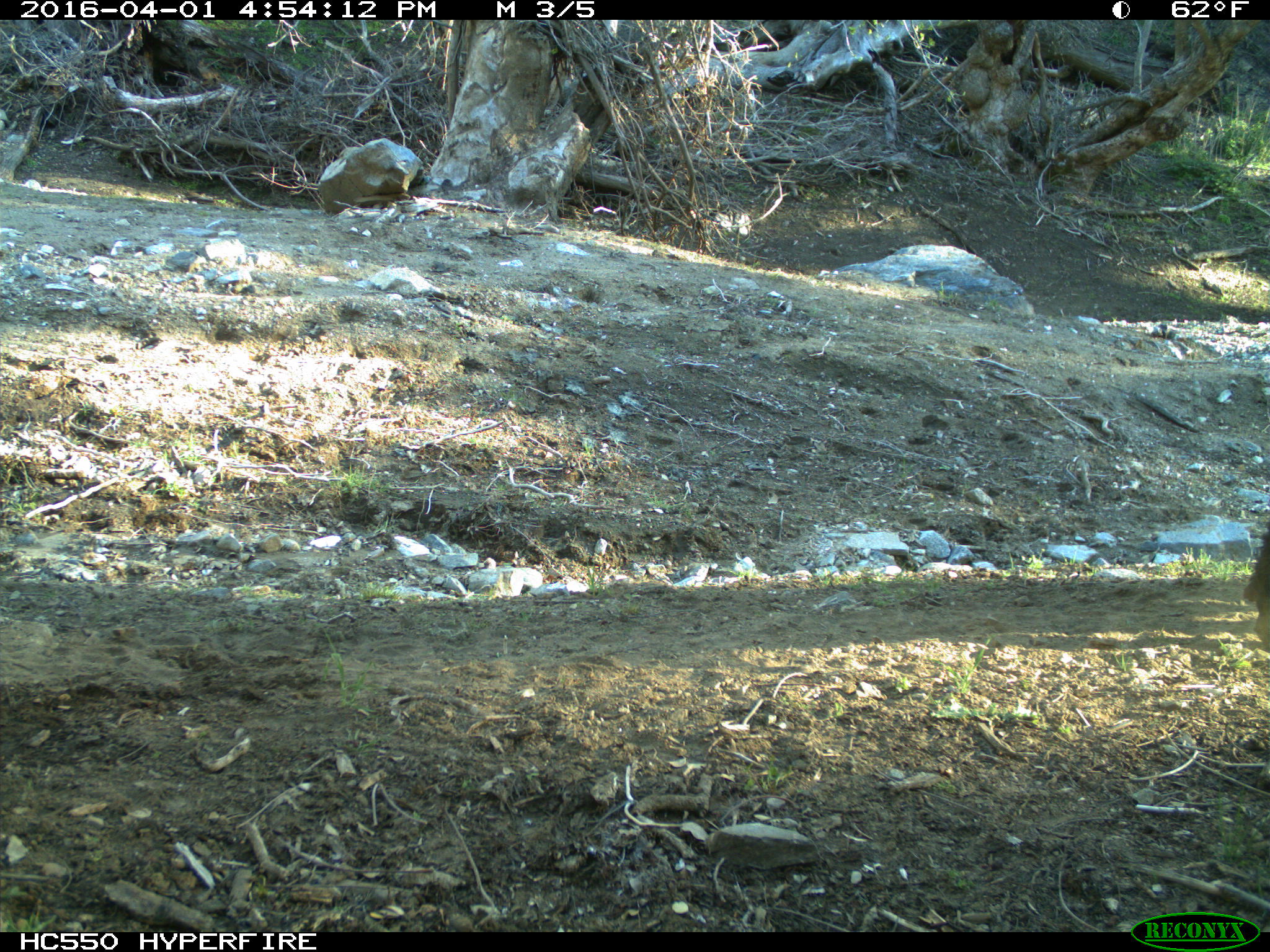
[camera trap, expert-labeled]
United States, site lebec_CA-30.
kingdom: Animalia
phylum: Chordata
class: Mammalia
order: Artiodactyla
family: Bovidae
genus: Bos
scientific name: Bos taurus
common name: domestic cow